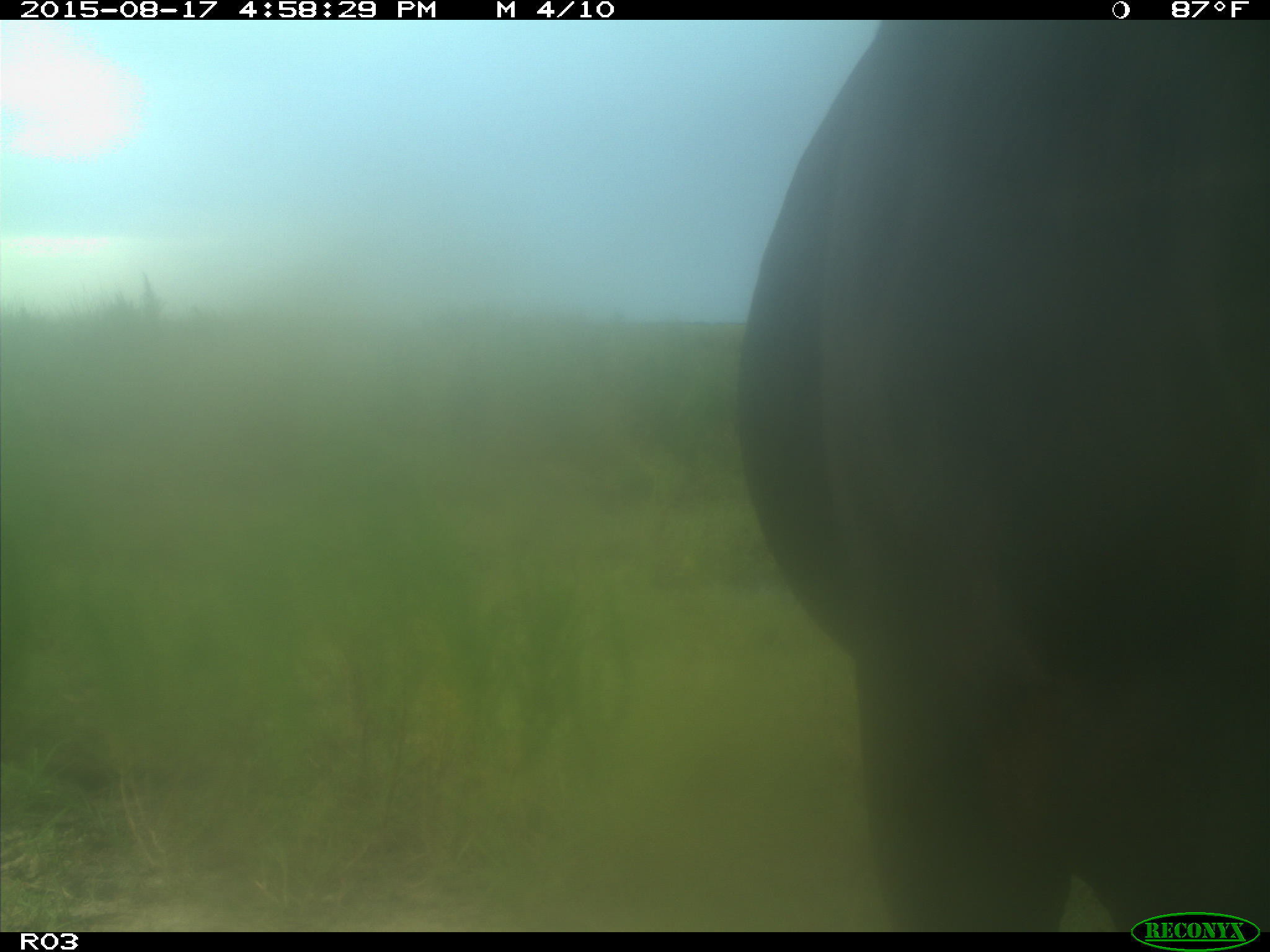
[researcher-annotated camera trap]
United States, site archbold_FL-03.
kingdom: Animalia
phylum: Chordata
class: Mammalia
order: Artiodactyla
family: Bovidae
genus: Bos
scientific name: Bos taurus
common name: domestic cow